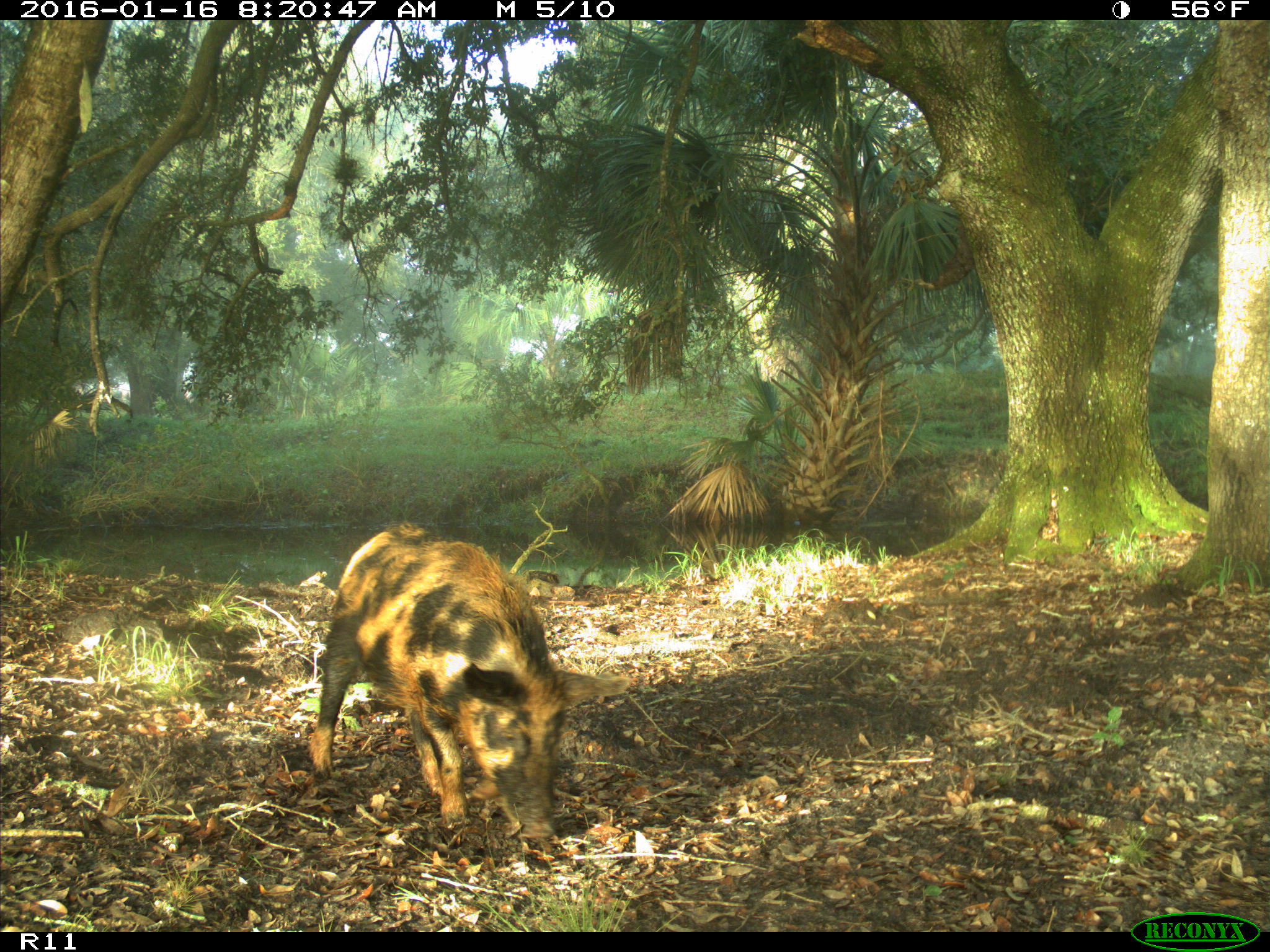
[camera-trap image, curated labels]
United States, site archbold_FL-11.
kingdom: Animalia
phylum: Chordata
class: Mammalia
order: Artiodactyla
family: Suidae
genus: Sus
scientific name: Sus scrofa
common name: wild boar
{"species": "Sus scrofa (wild boar)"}